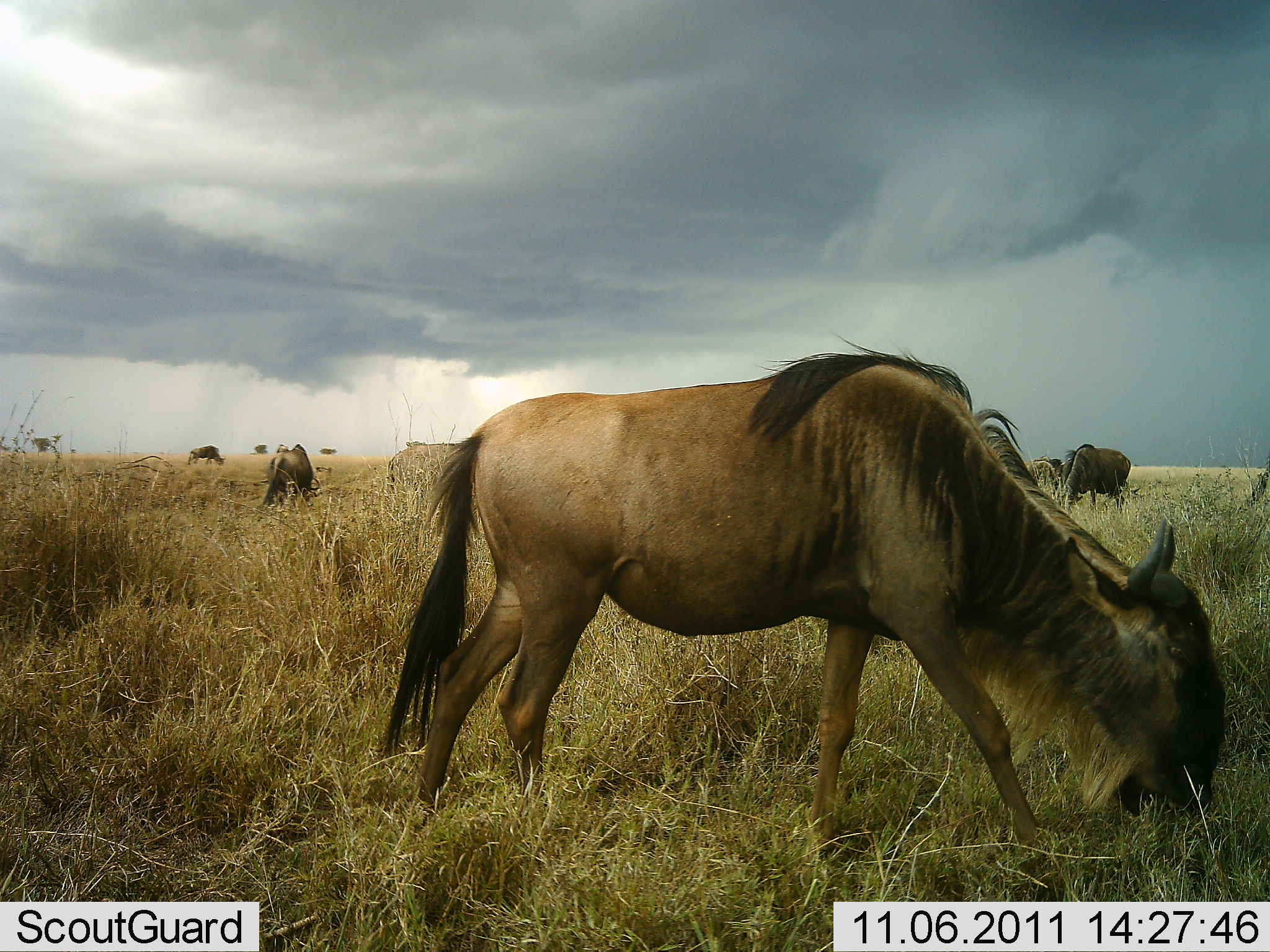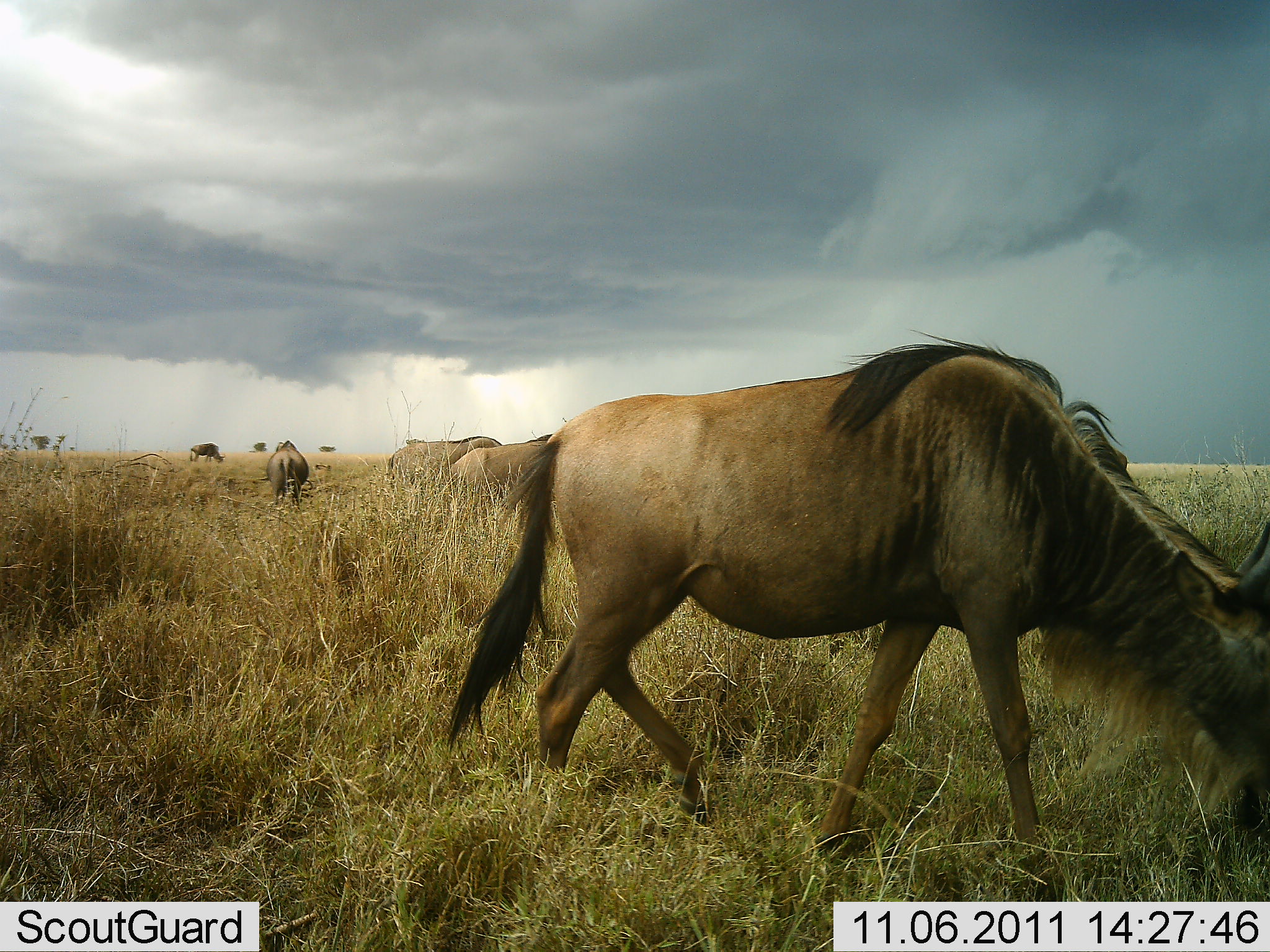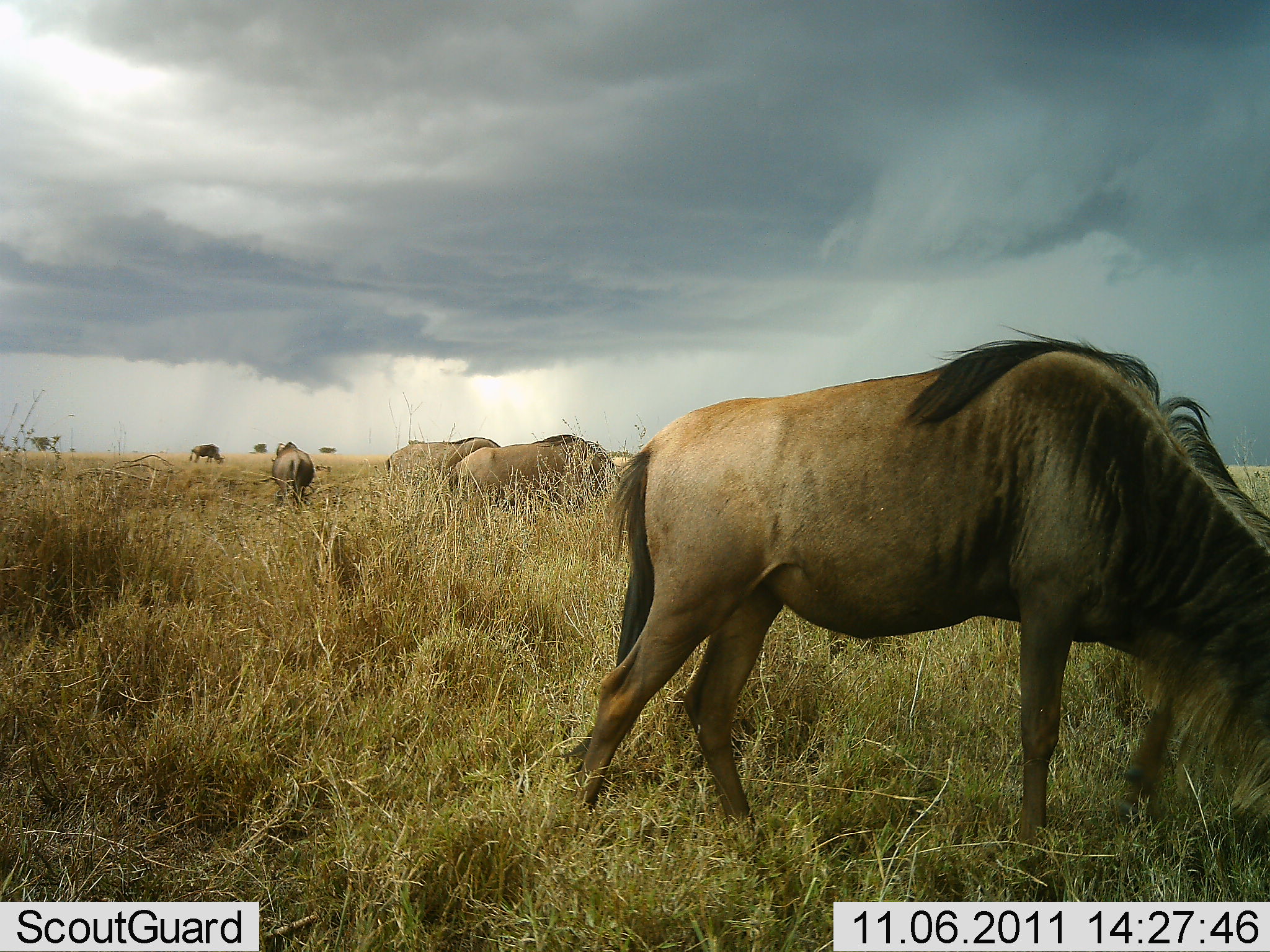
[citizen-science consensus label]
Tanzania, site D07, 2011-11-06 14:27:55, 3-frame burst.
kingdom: Animalia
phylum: Chordata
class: Mammalia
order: Artiodactyla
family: Bovidae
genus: Connochaetes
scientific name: Connochaetes taurinus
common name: blue wildebeest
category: wildebeest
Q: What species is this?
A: Wildebeest (blue wildebeest) (Connochaetes taurinus).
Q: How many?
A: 6.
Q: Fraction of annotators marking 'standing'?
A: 27%.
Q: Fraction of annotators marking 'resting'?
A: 9%.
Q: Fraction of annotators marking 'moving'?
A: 27%.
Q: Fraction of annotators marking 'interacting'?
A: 0%.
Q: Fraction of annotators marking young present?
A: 0%.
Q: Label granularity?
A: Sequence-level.